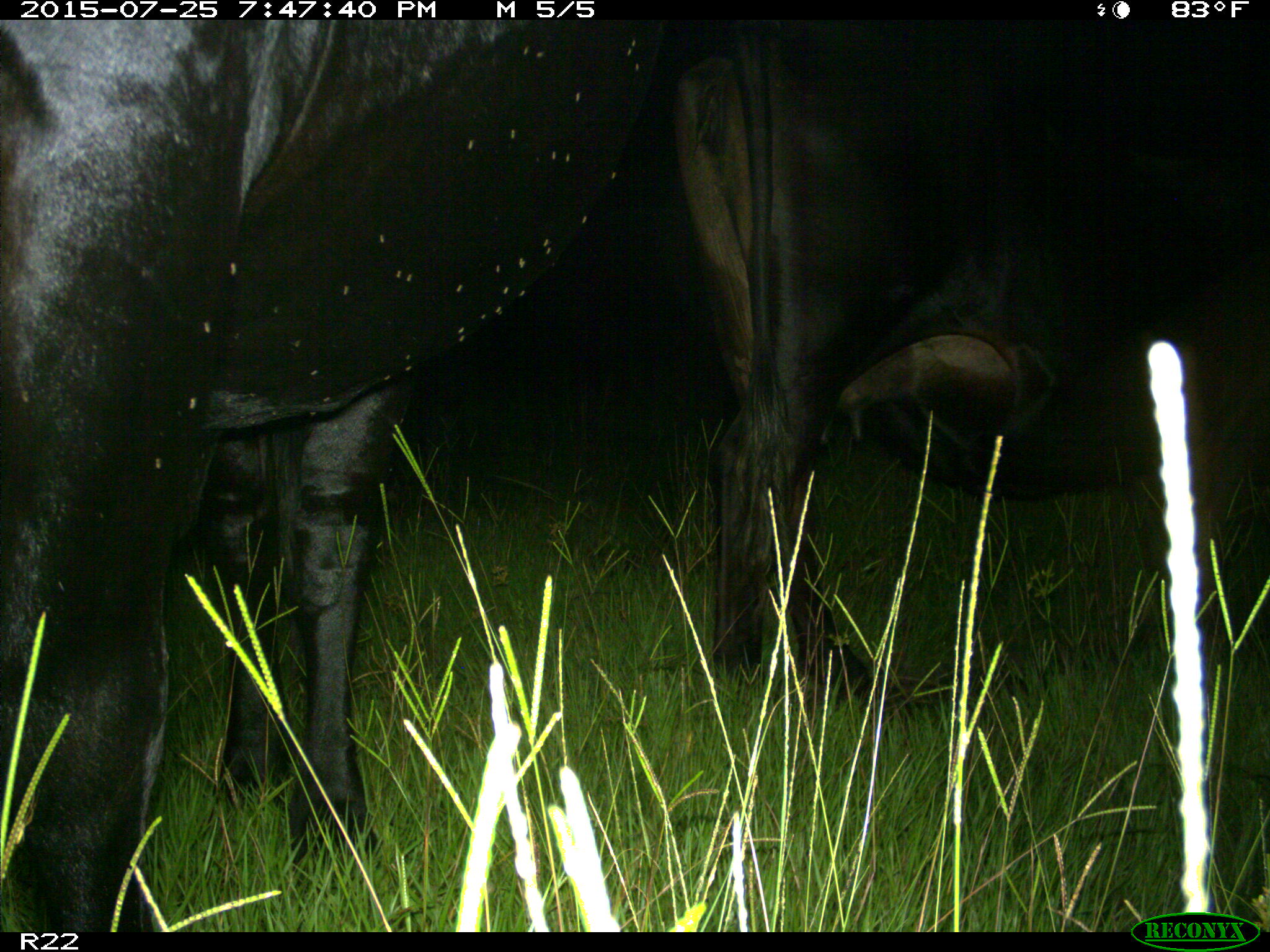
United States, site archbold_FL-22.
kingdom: Animalia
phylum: Chordata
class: Mammalia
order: Artiodactyla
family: Bovidae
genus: Bos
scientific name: Bos taurus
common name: domestic cow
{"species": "Bos taurus (domestic cow)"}